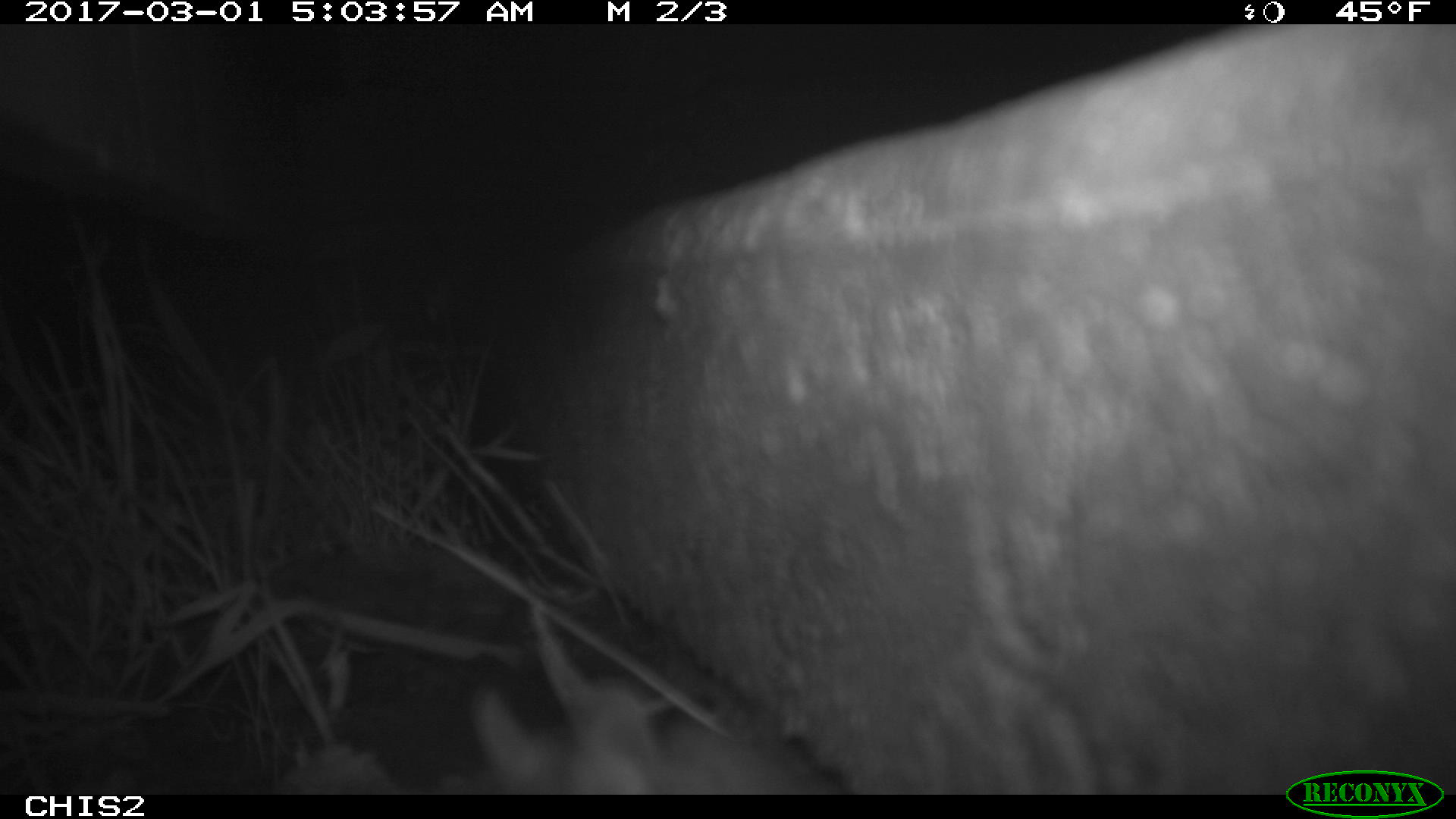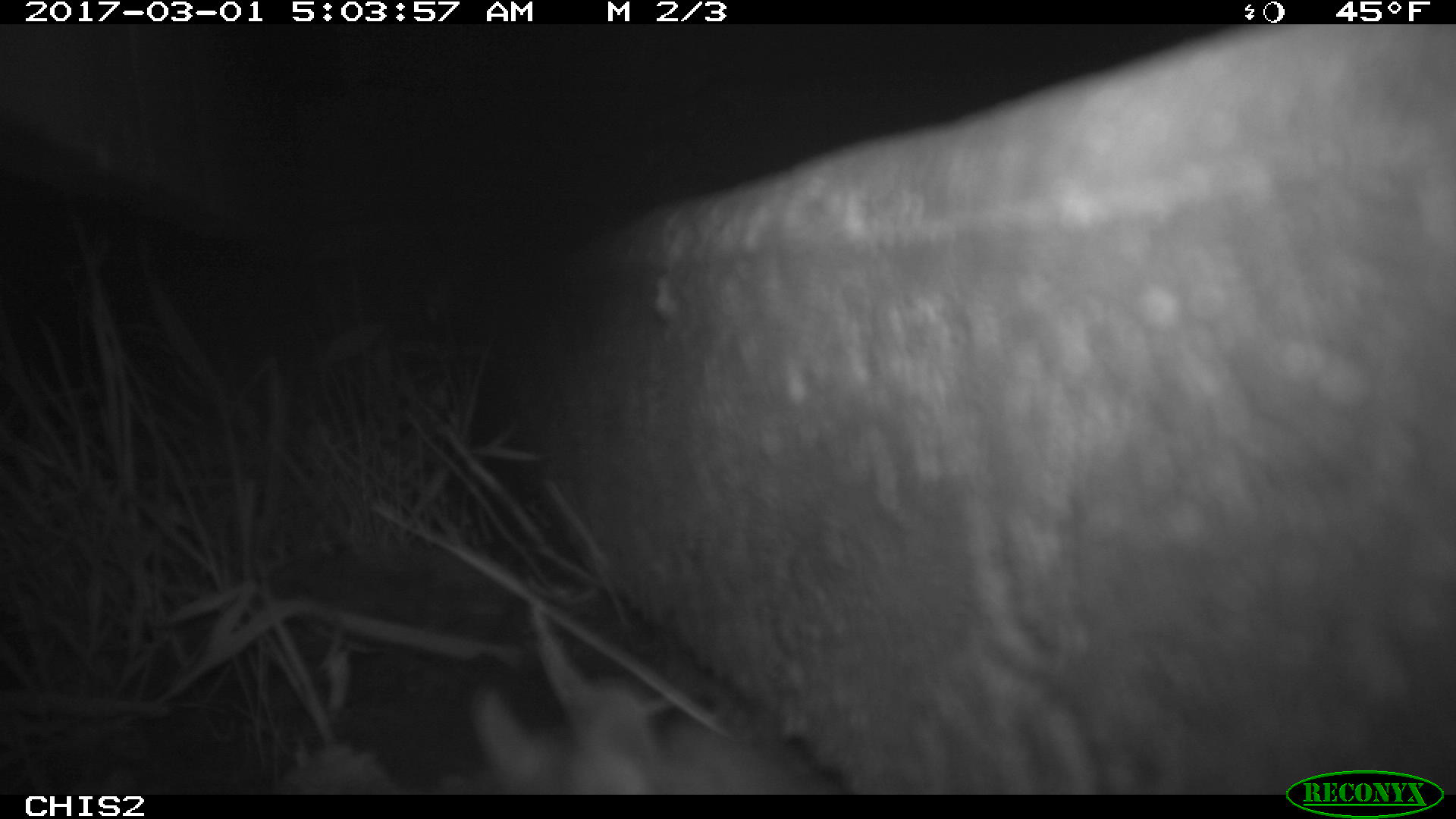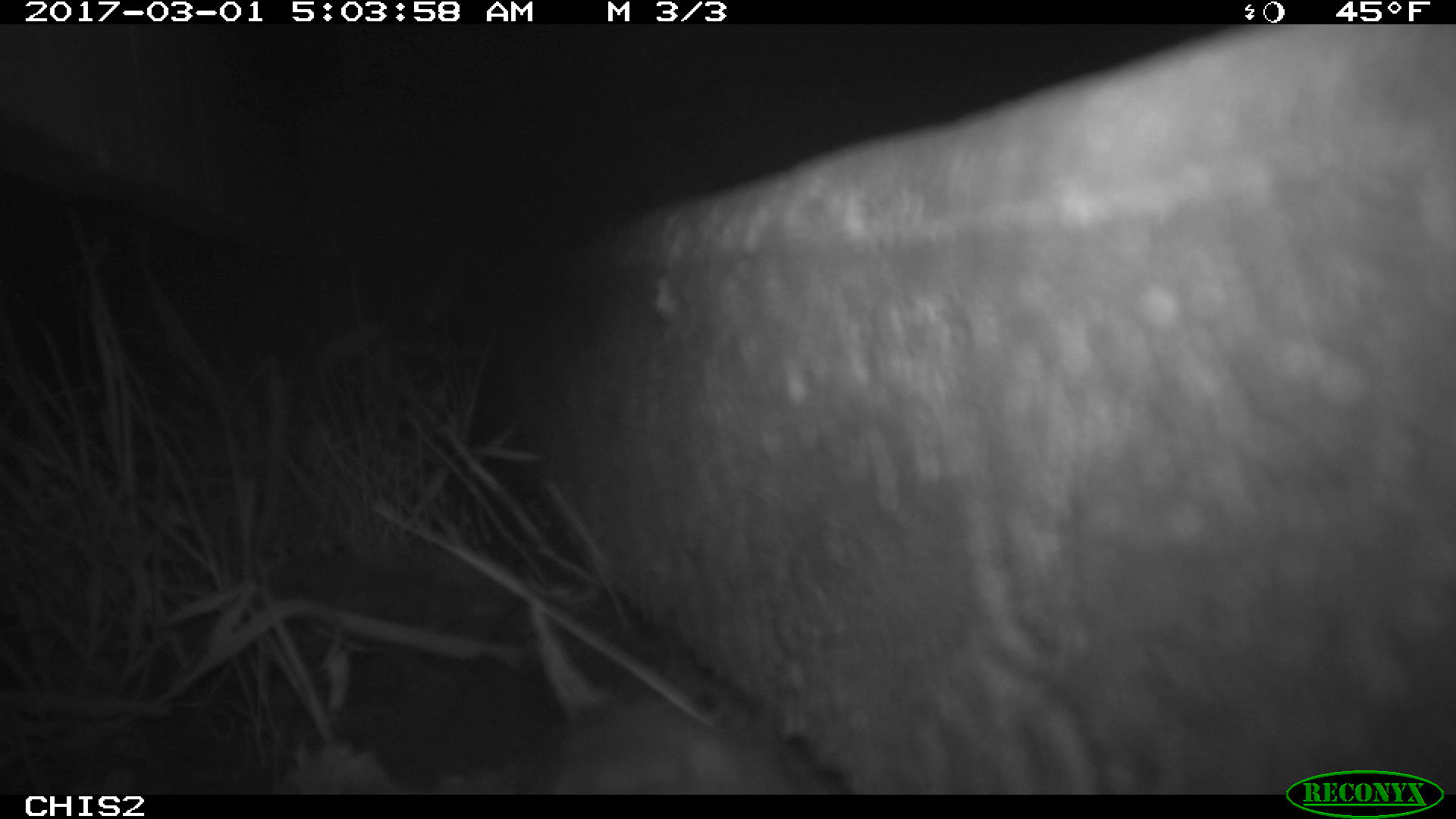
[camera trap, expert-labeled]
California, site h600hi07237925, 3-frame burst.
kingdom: Animalia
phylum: Chordata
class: Mammalia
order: Rodentia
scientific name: Rodentia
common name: rodent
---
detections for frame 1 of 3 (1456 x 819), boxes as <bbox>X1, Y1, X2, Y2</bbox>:
rodent: <bbox>468, 678, 825, 795</bbox>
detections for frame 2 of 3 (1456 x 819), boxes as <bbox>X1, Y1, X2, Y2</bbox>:
rodent: <bbox>469, 679, 816, 795</bbox>